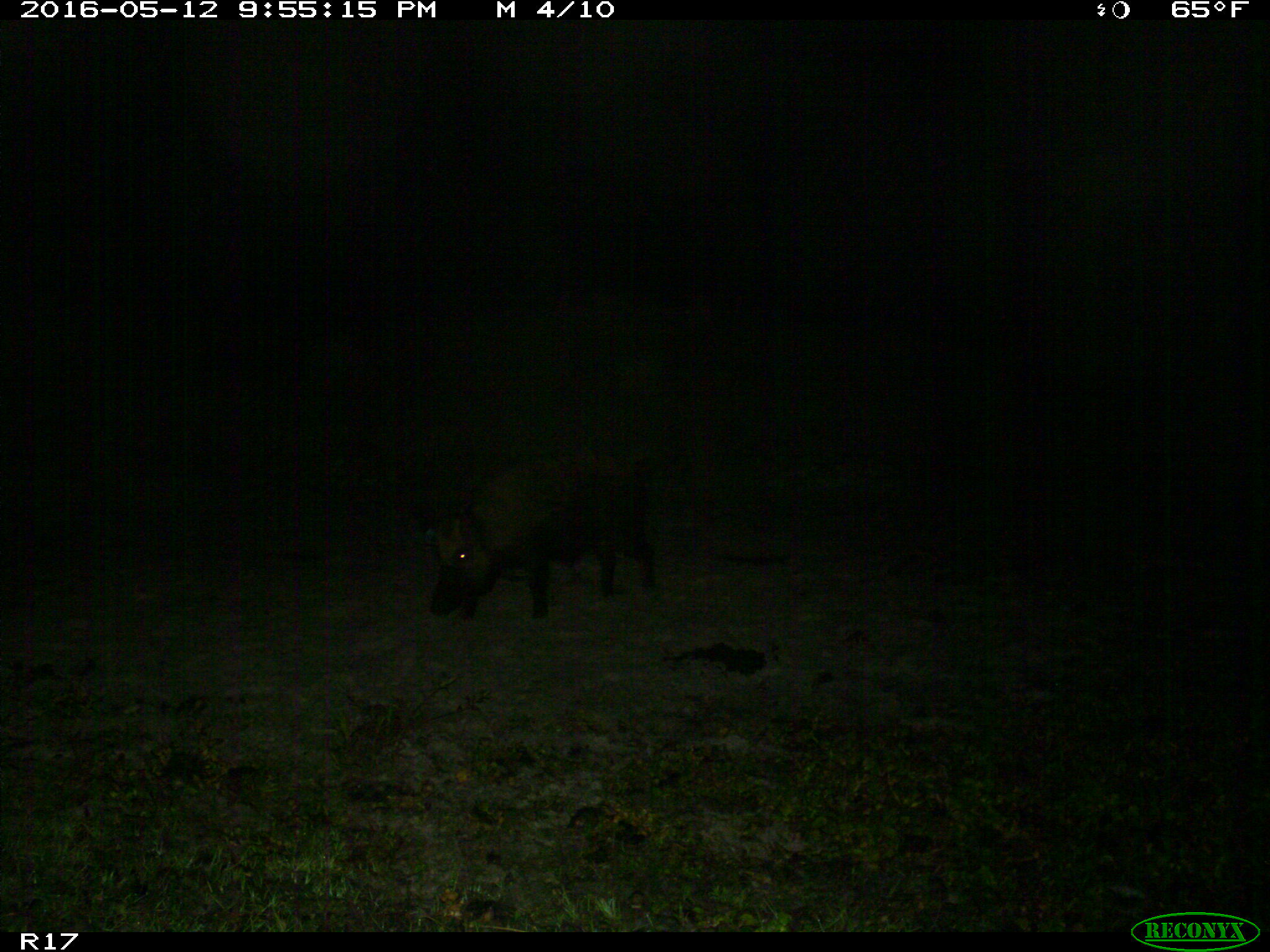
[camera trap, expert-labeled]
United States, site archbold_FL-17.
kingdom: Animalia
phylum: Chordata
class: Mammalia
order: Artiodactyla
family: Suidae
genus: Sus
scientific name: Sus scrofa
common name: wild boar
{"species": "Sus scrofa (wild boar)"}